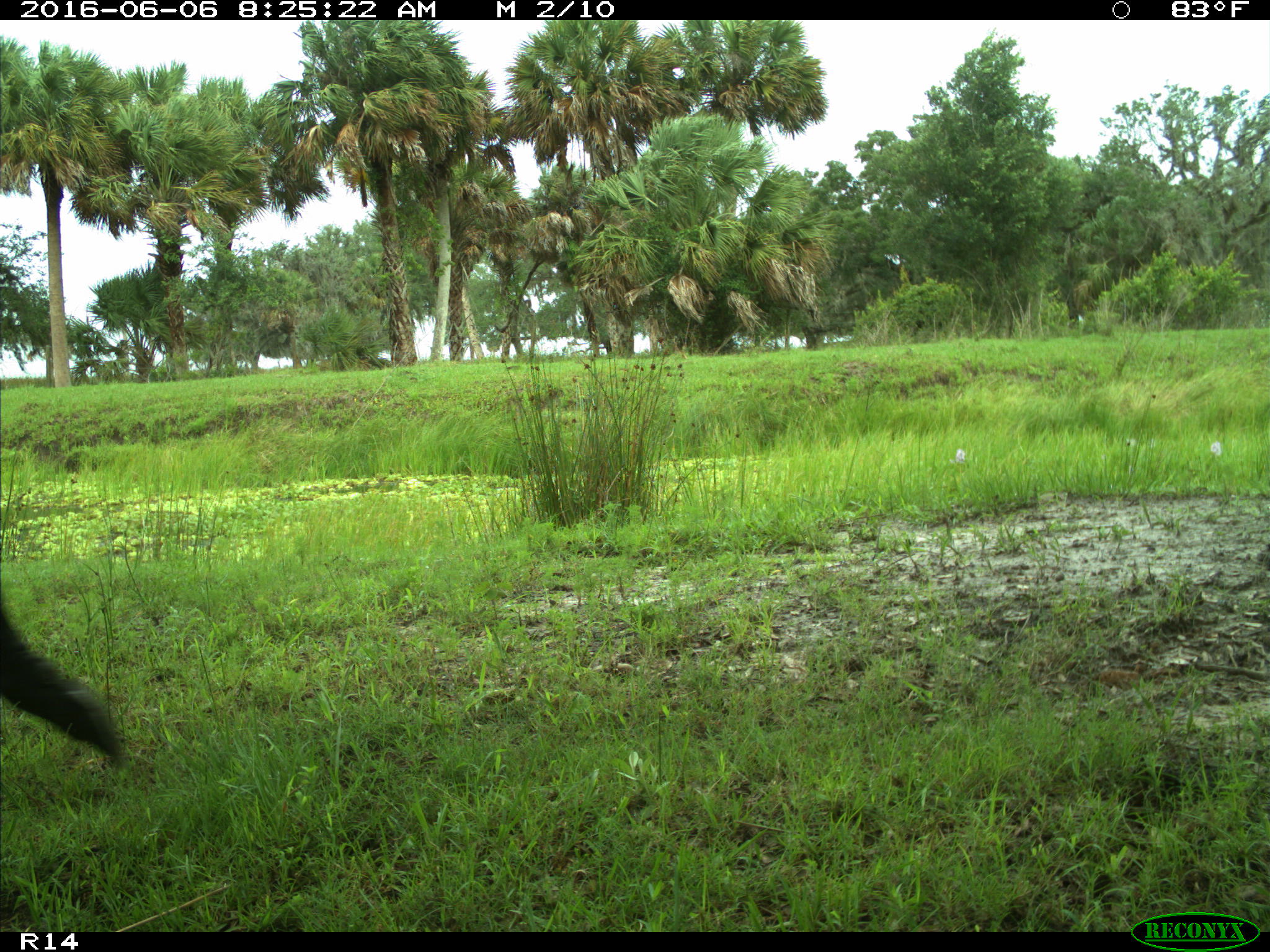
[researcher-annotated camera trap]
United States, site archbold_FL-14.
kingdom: Animalia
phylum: Chordata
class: Mammalia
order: Artiodactyla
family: Bovidae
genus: Bos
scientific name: Bos taurus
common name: domestic cow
Bos taurus (domestic cow).